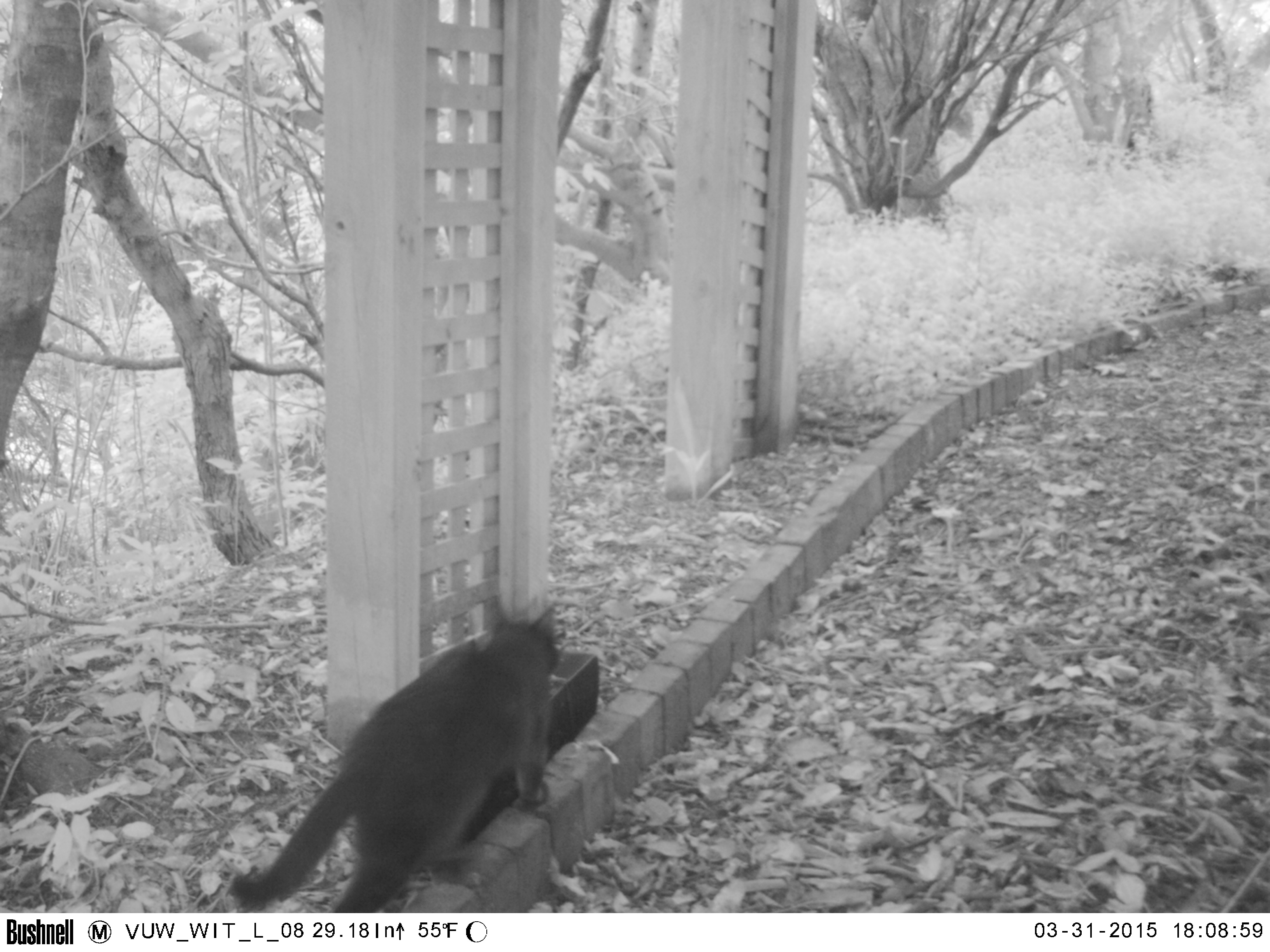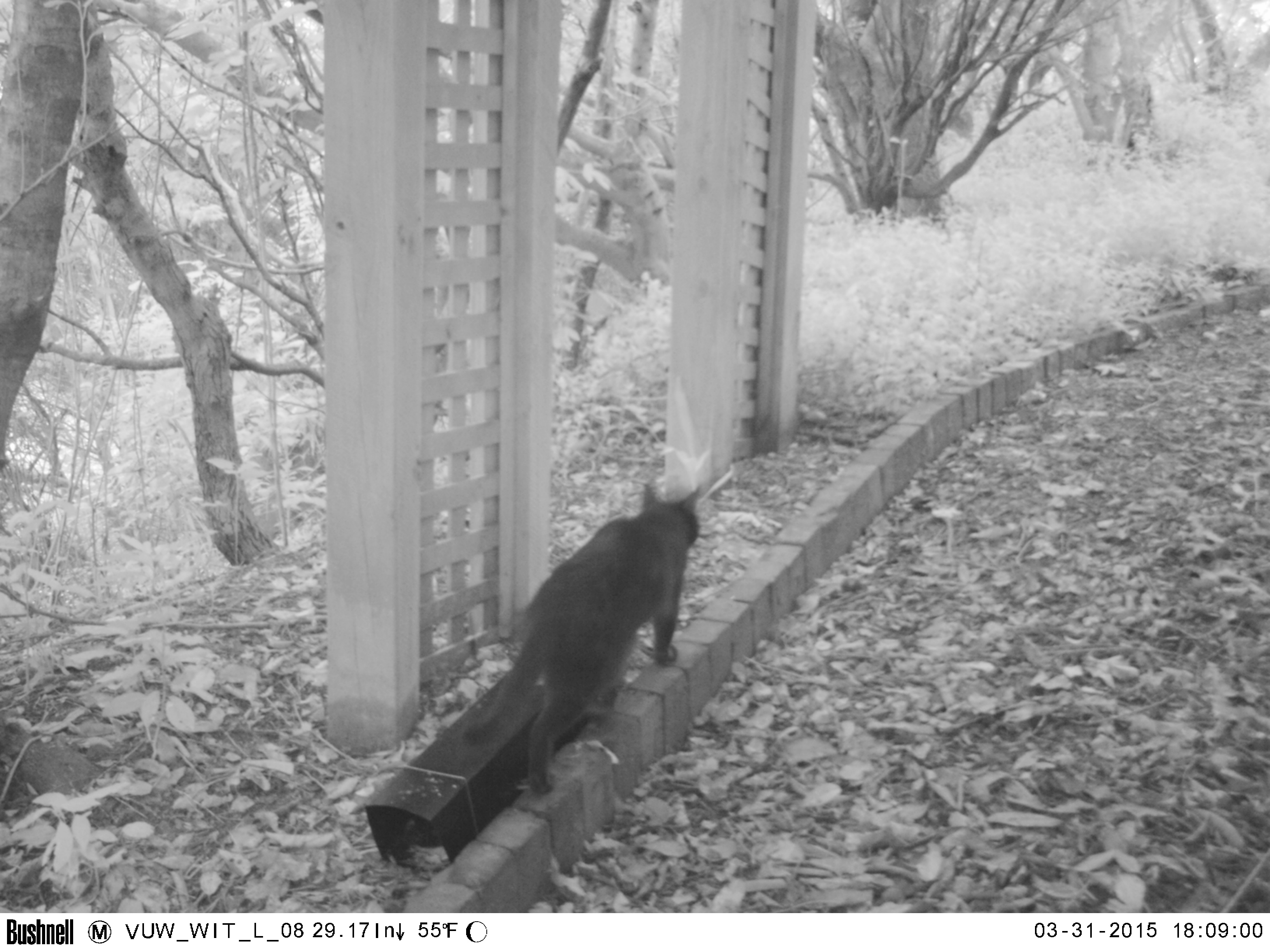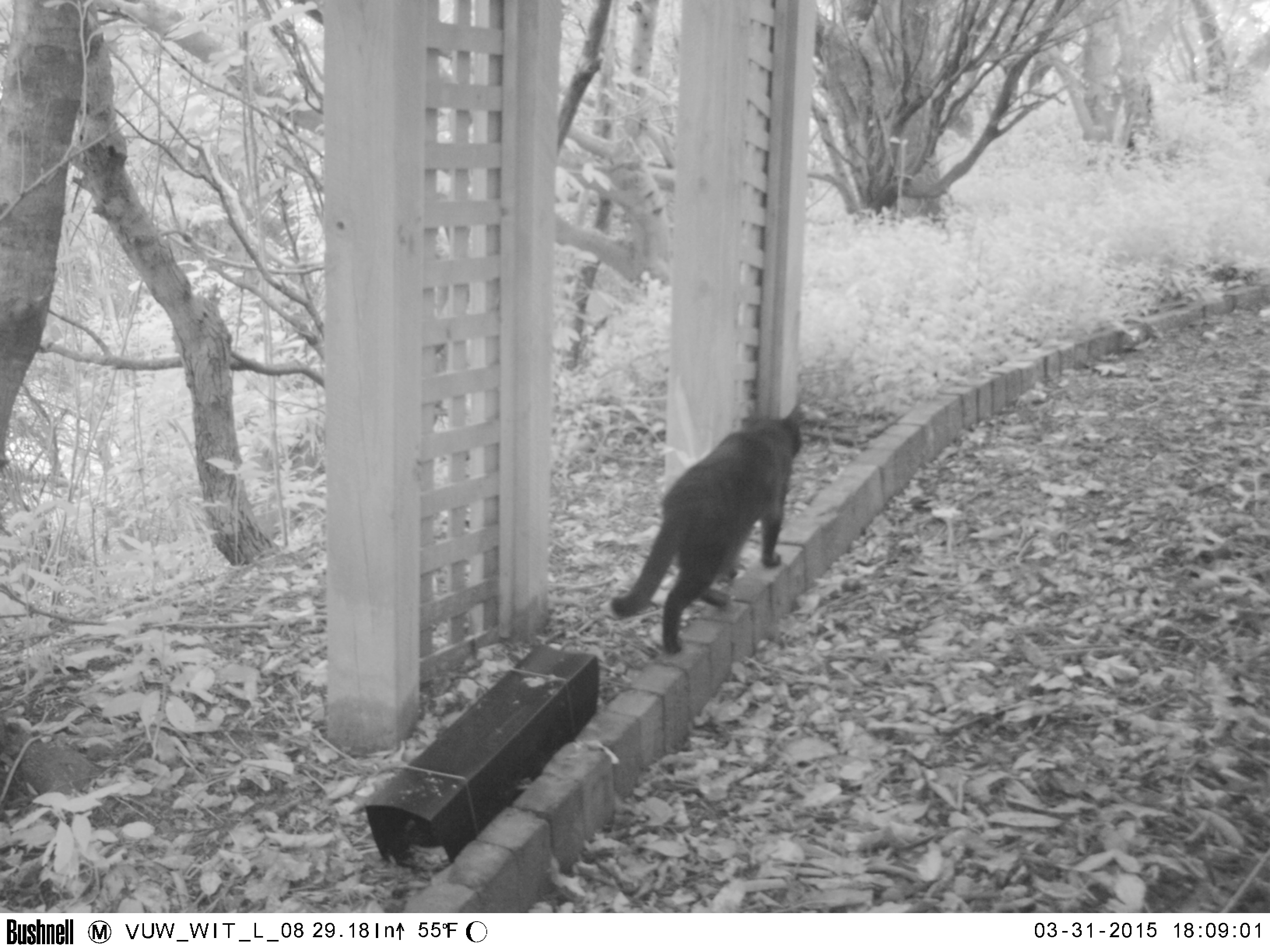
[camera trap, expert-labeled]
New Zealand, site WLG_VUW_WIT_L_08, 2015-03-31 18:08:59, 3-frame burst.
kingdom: Animalia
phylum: Chordata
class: Mammalia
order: Carnivora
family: Felidae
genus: Felis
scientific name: Felis catus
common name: domestic cat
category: cat